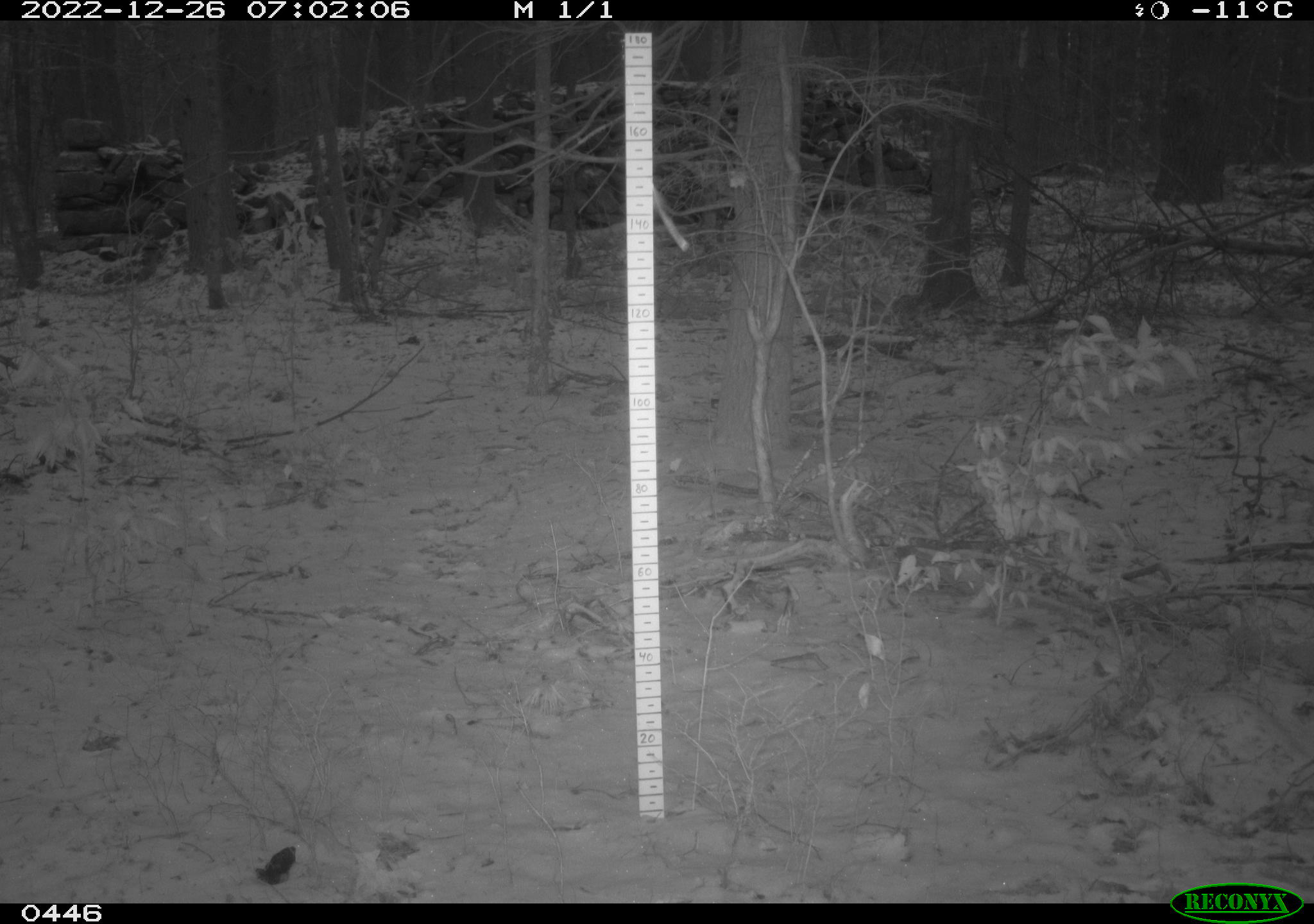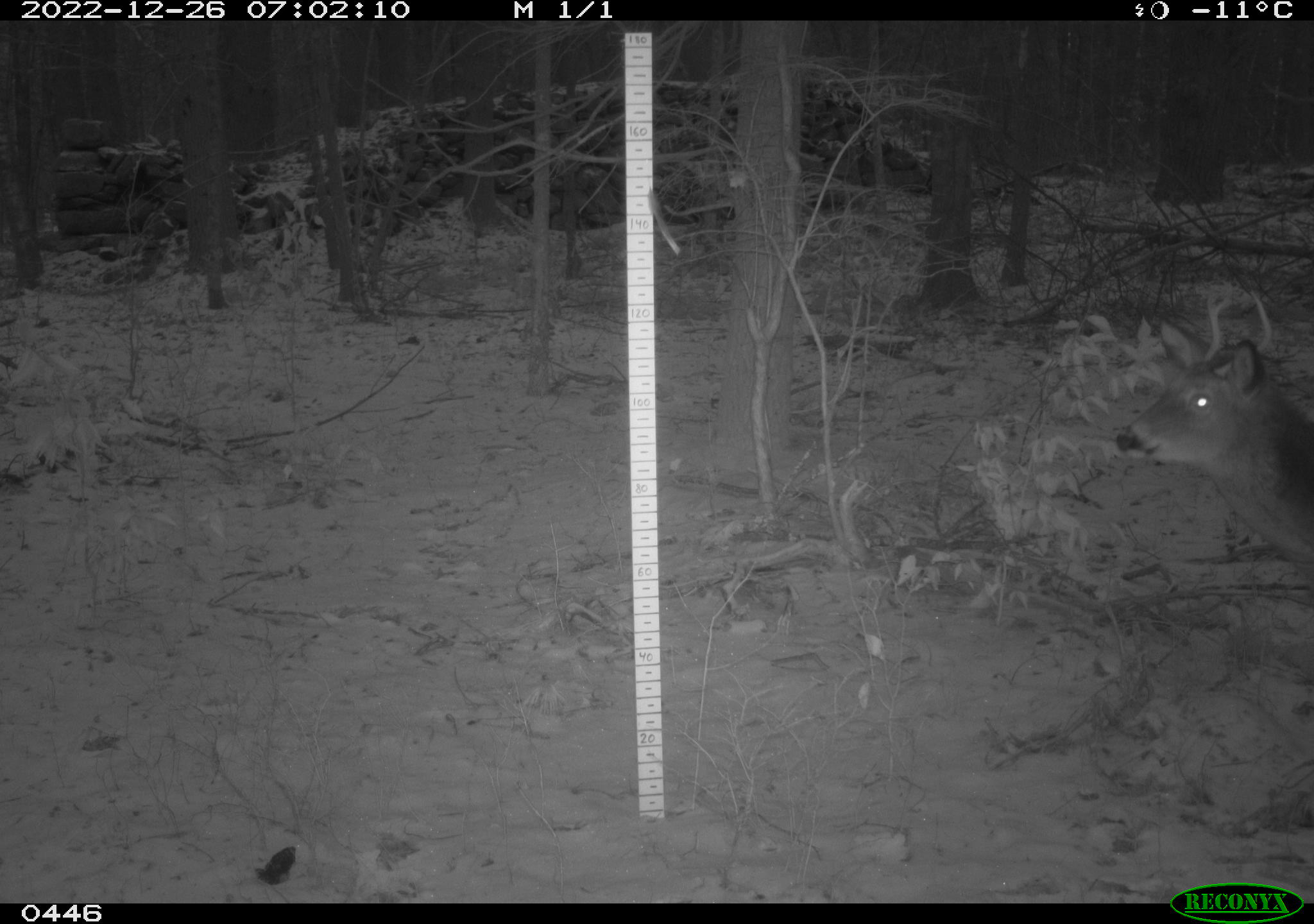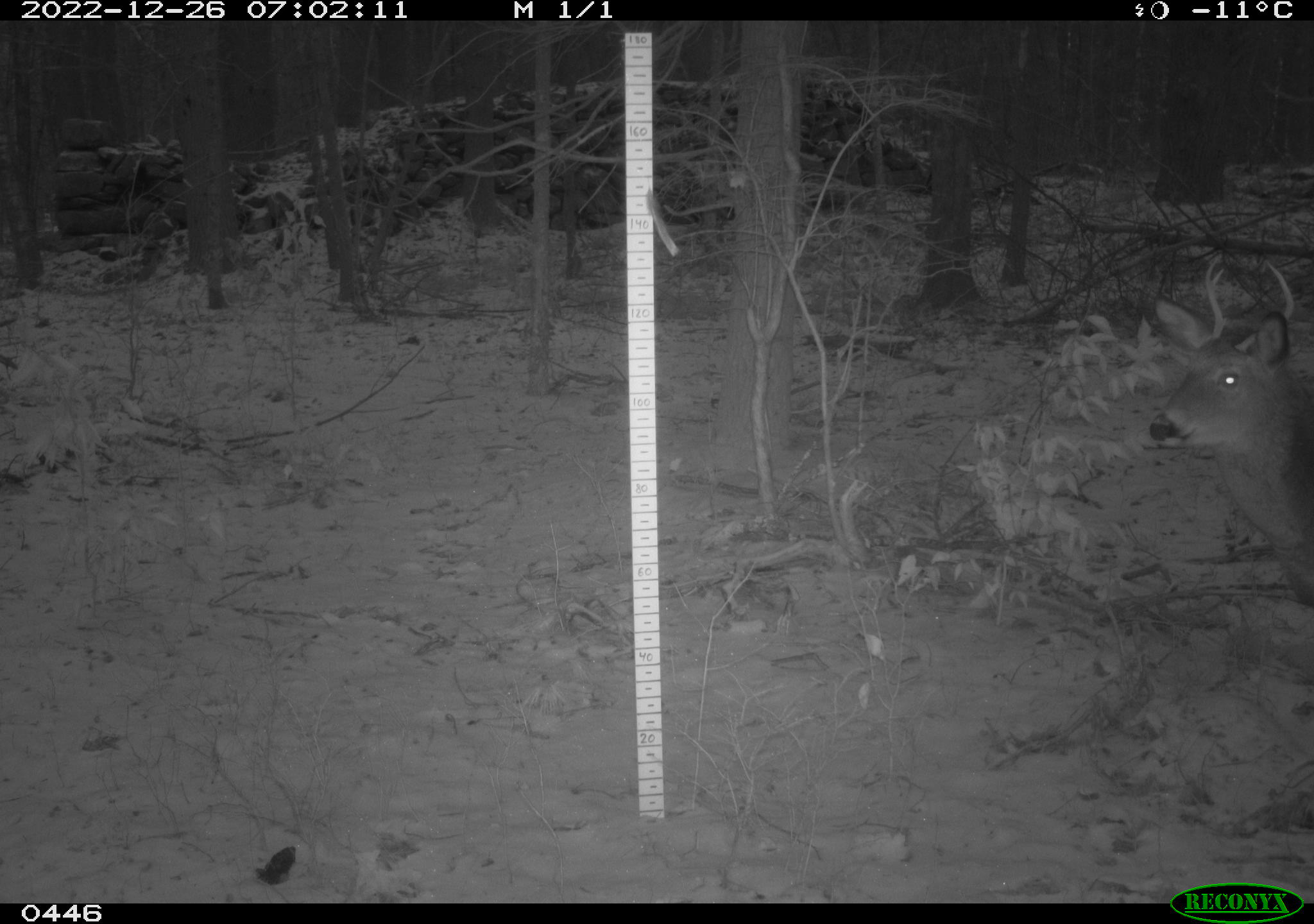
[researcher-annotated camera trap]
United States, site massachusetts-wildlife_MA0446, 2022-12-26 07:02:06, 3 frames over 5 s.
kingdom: Animalia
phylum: Chordata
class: Mammalia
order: Artiodactyla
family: Cervidae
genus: Odocoileus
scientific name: Odocoileus virginianus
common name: white-tailed deer